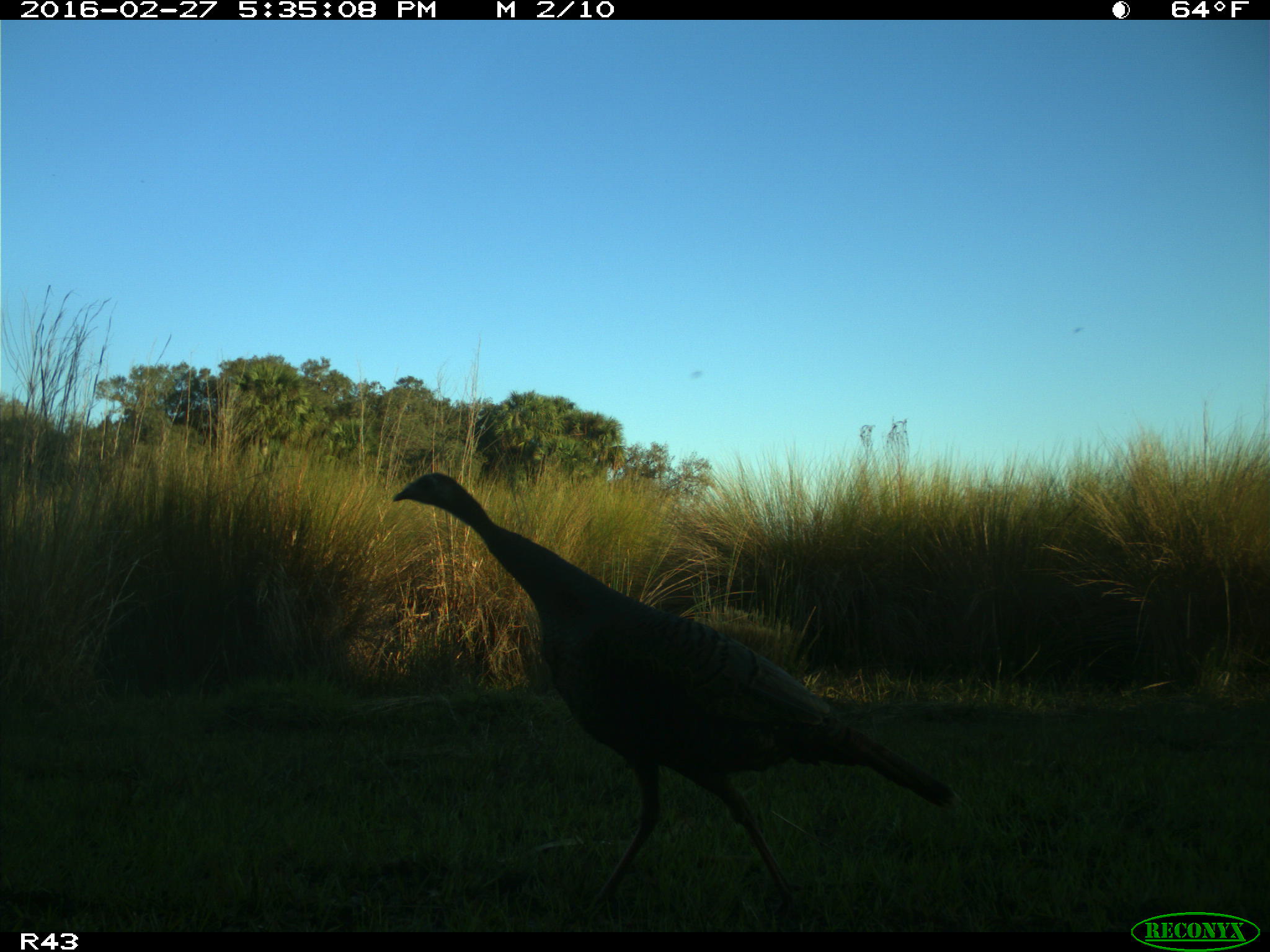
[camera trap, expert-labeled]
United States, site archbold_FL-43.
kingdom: Animalia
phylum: Chordata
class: Aves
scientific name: Aves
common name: birds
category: unidentified bird